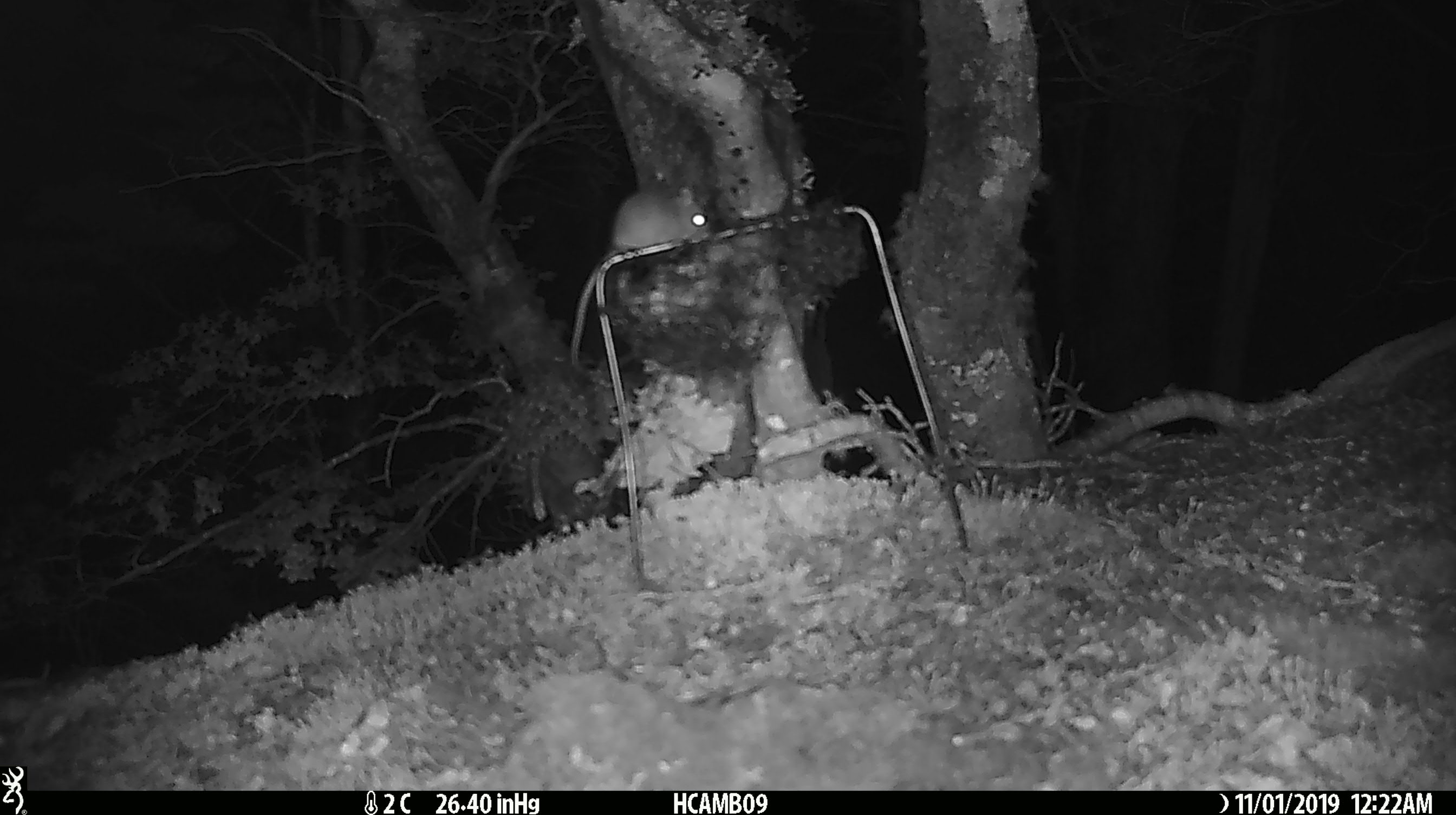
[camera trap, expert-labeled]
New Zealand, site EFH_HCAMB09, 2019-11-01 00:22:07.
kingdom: Animalia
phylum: Chordata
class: Mammalia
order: Rodentia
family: Muridae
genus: Mus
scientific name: Mus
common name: mouse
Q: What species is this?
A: Mouse (Mus).